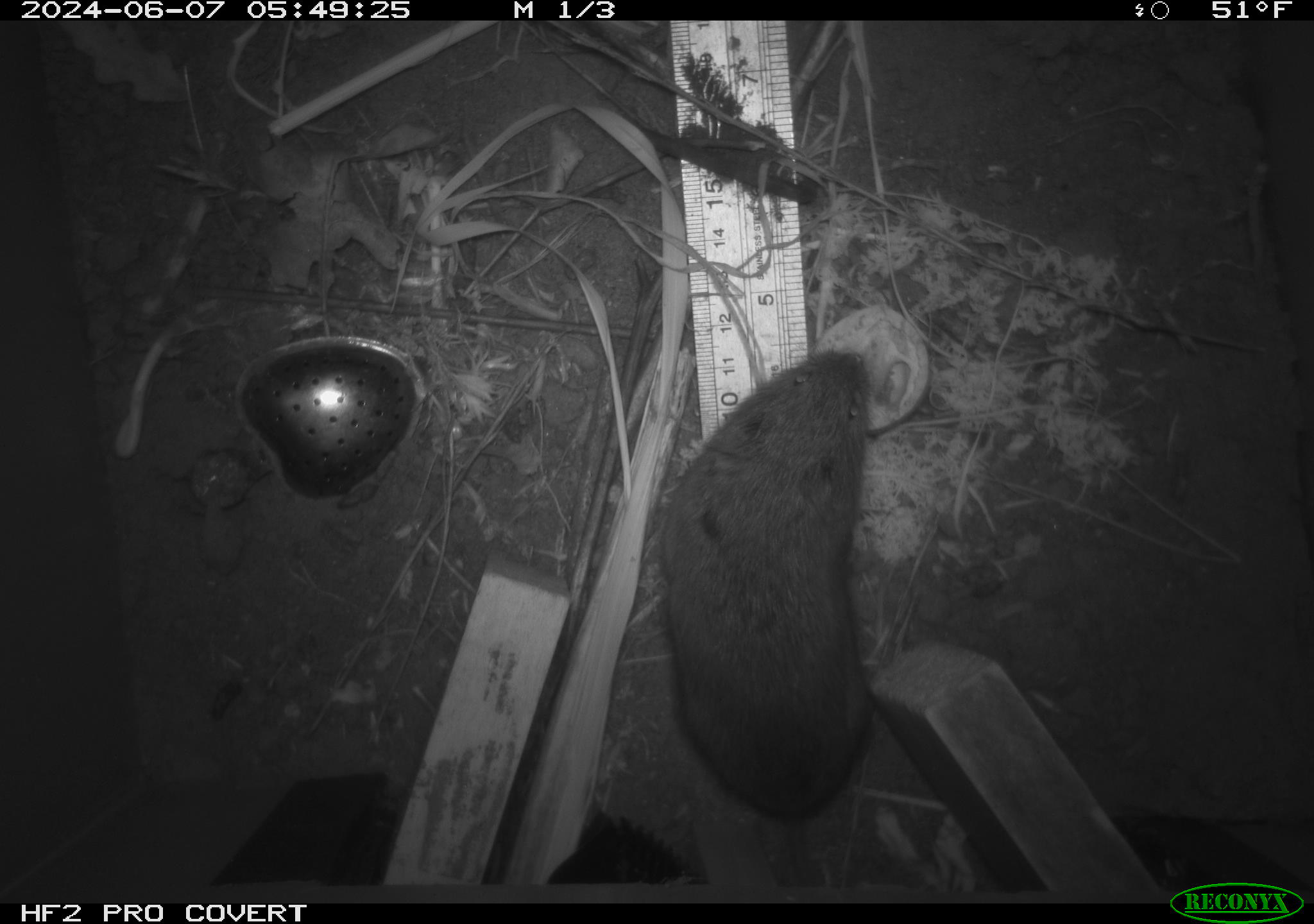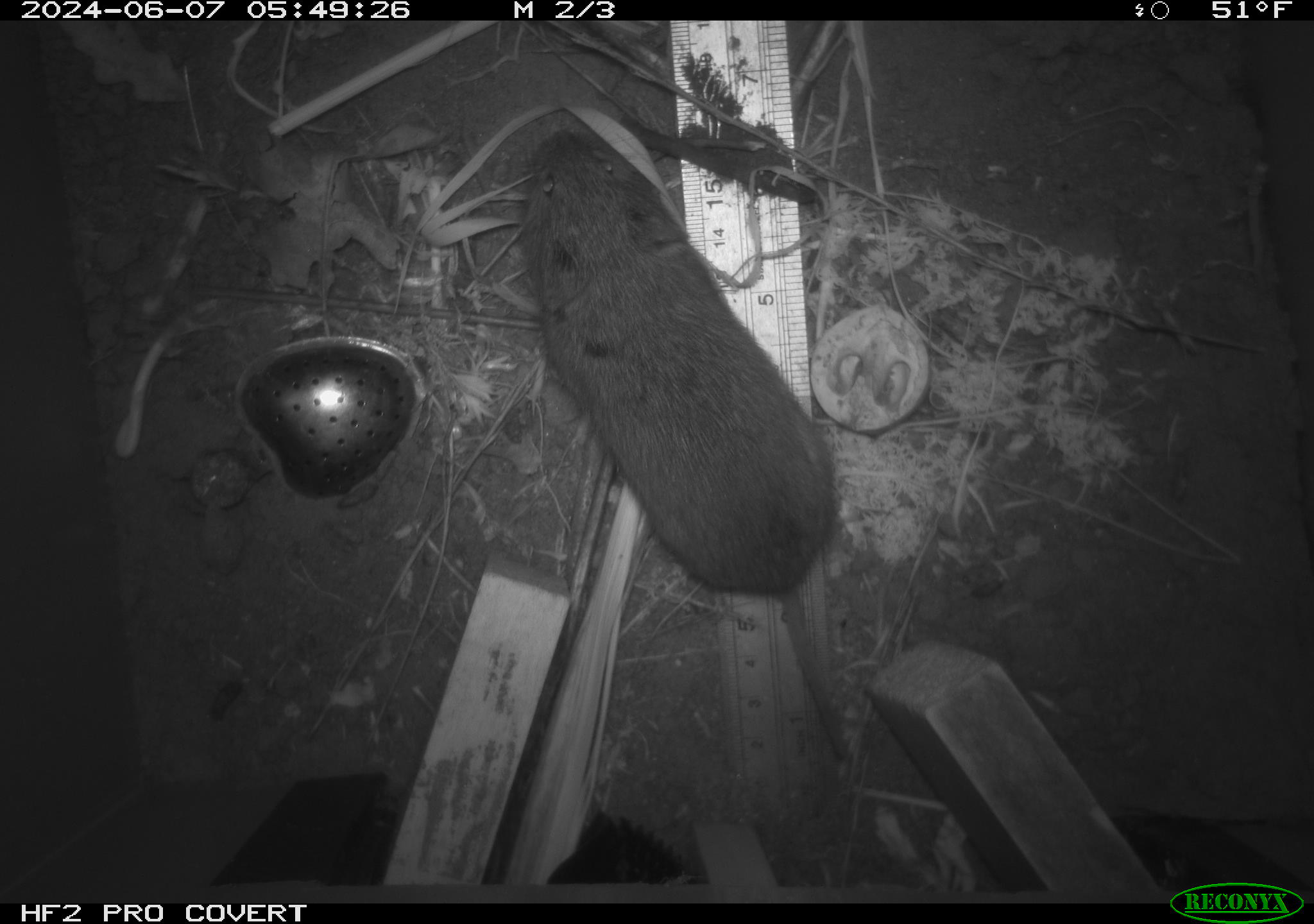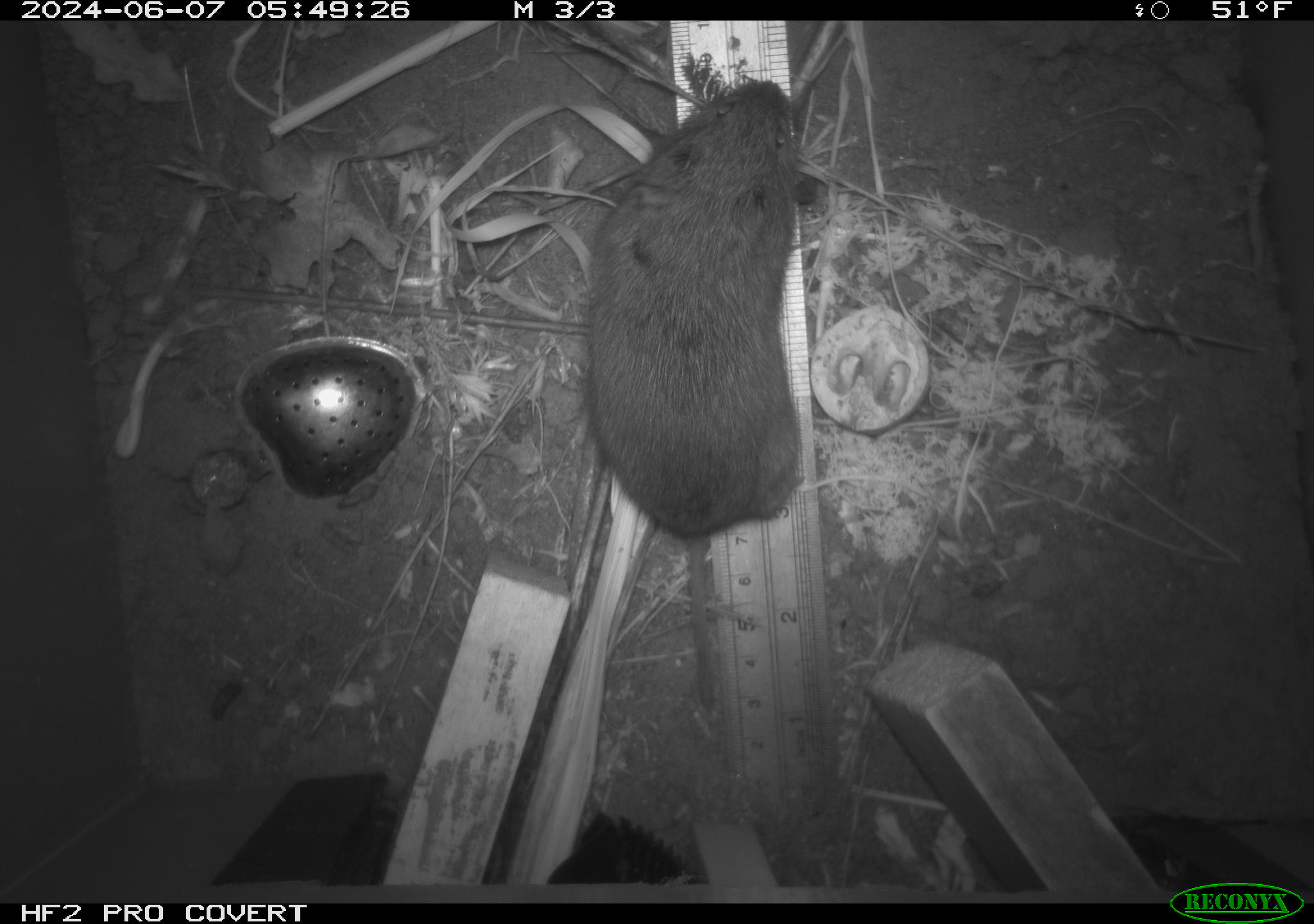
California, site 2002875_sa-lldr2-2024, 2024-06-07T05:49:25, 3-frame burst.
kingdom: Animalia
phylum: Chordata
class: Mammalia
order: Rodentia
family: Cricetidae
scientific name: Arvicolinae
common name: voles, lemmings, and muskrats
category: arvicolinae subfamily